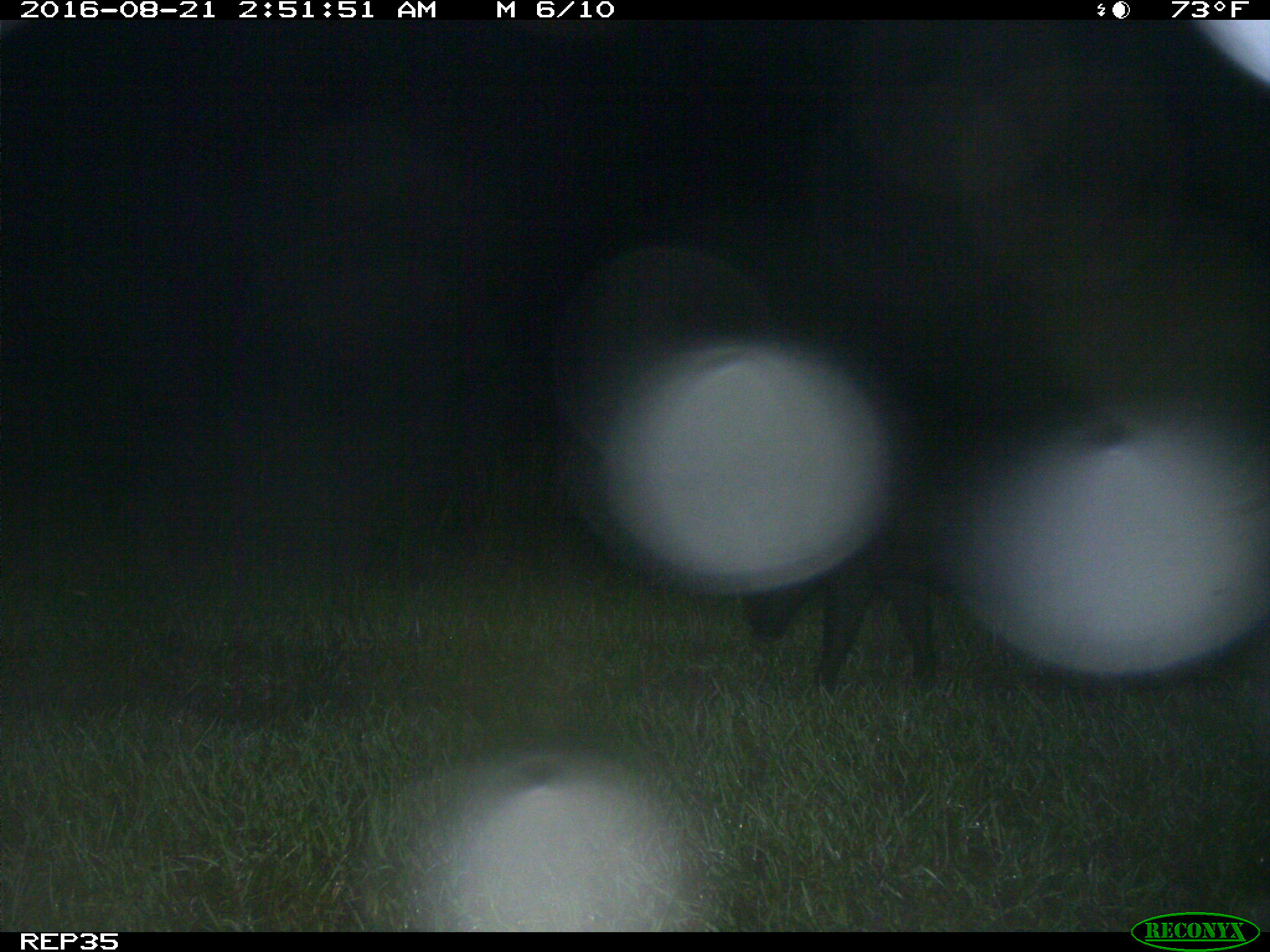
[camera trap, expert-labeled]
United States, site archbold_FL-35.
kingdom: Animalia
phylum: Chordata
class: Mammalia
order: Artiodactyla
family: Suidae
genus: Sus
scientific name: Sus scrofa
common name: wild boar